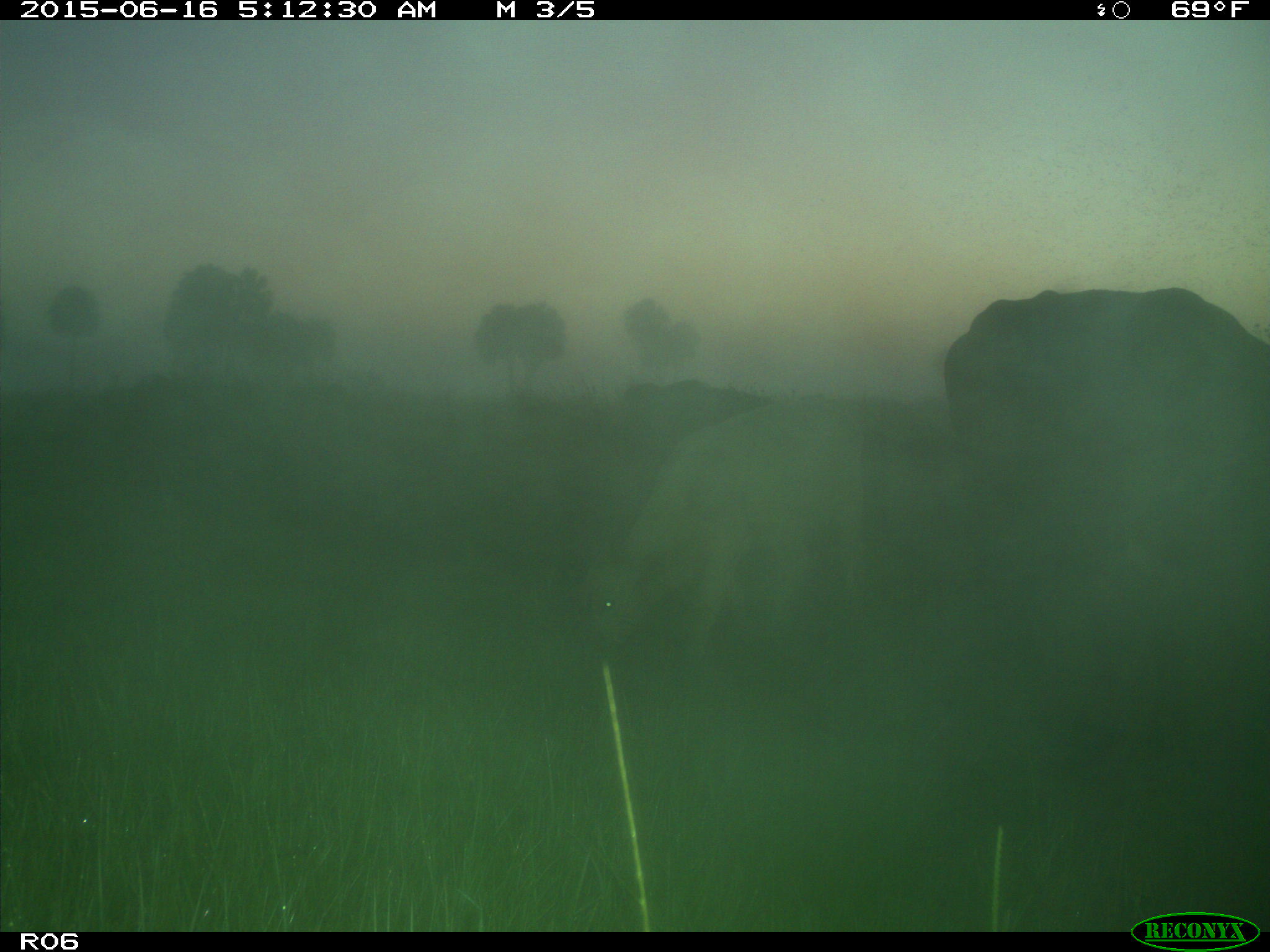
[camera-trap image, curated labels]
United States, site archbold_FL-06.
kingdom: Animalia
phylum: Chordata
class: Mammalia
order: Artiodactyla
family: Bovidae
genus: Bos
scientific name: Bos taurus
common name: domestic cow